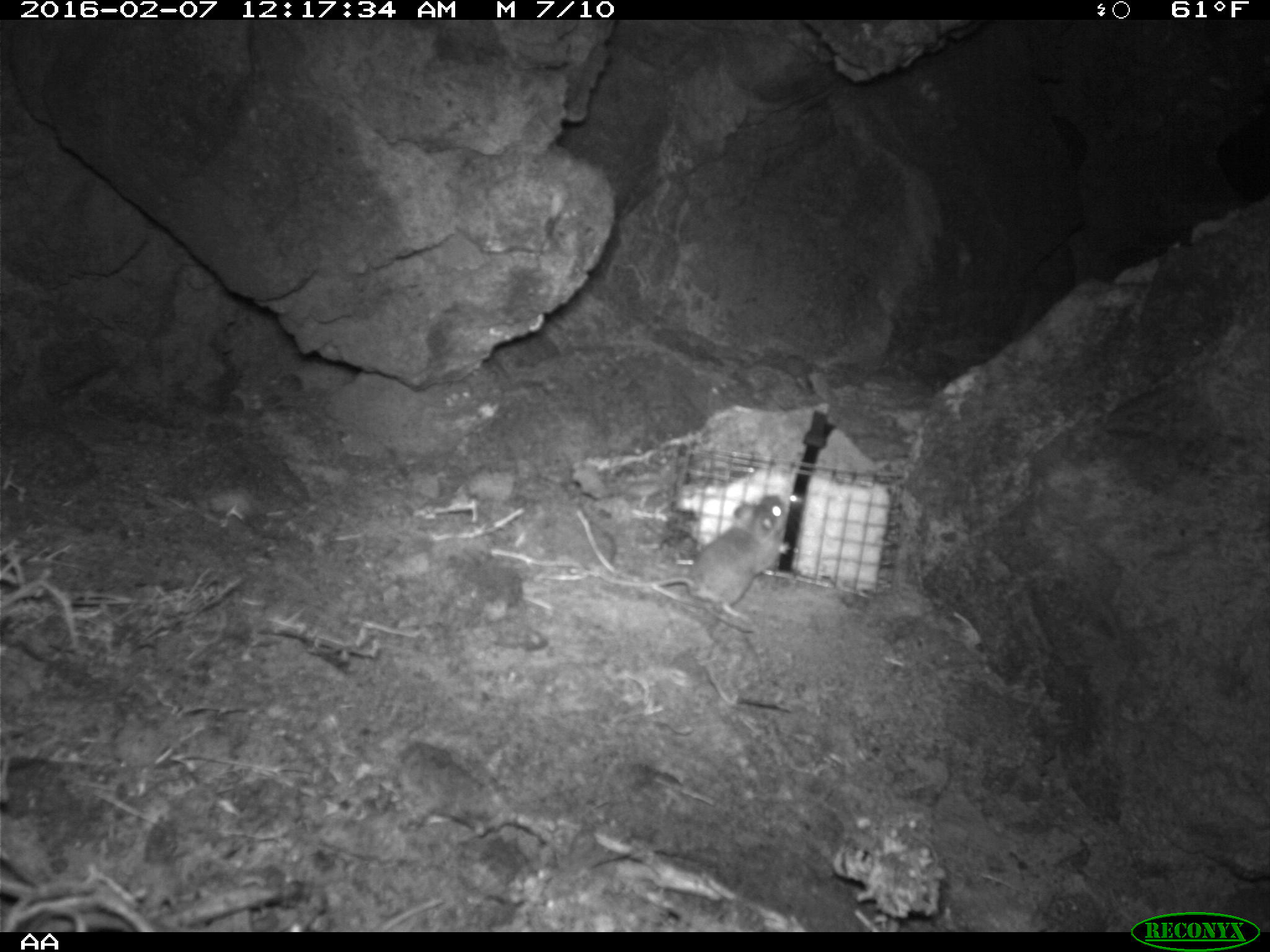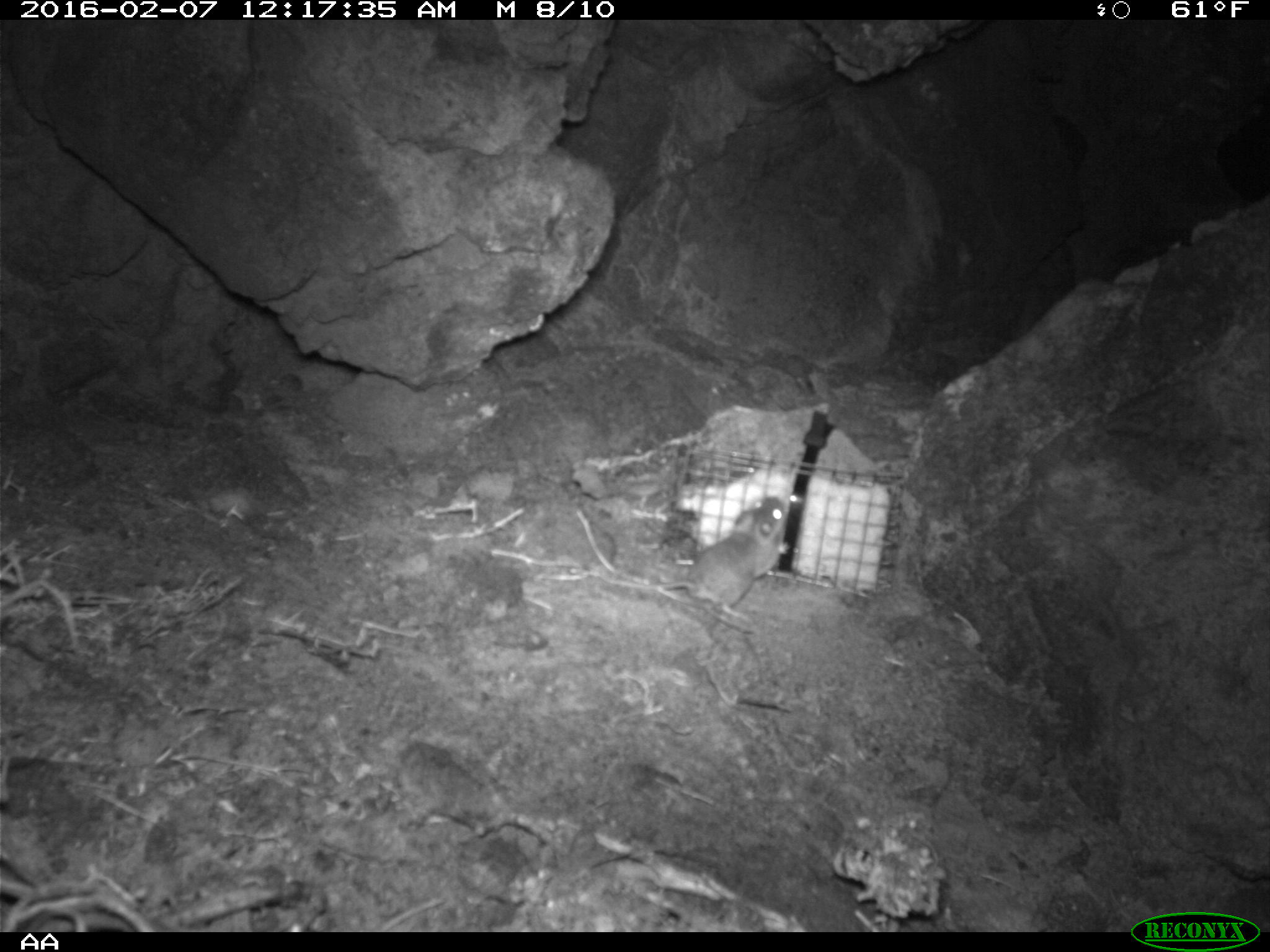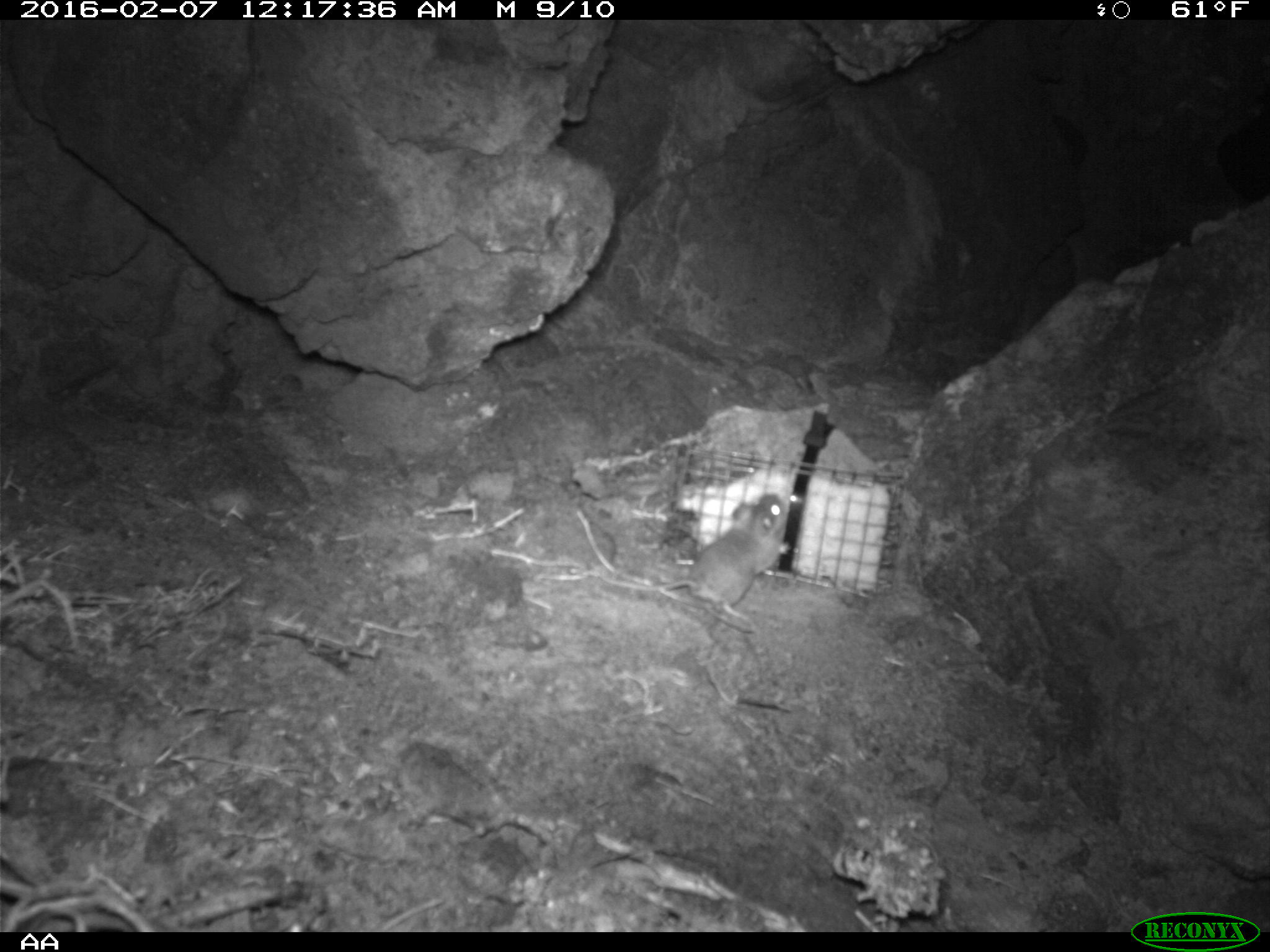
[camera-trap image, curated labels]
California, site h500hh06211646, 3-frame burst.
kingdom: Animalia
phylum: Chordata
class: Mammalia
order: Rodentia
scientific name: Rodentia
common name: rodent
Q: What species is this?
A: Rodent (Rodentia).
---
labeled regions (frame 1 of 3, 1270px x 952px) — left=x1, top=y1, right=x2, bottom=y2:
rodent: left=575, top=494, right=793, bottom=619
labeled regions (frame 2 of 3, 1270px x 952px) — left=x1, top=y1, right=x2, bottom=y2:
rodent: left=605, top=492, right=791, bottom=624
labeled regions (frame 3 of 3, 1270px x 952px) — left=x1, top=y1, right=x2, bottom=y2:
rodent: left=603, top=494, right=789, bottom=621